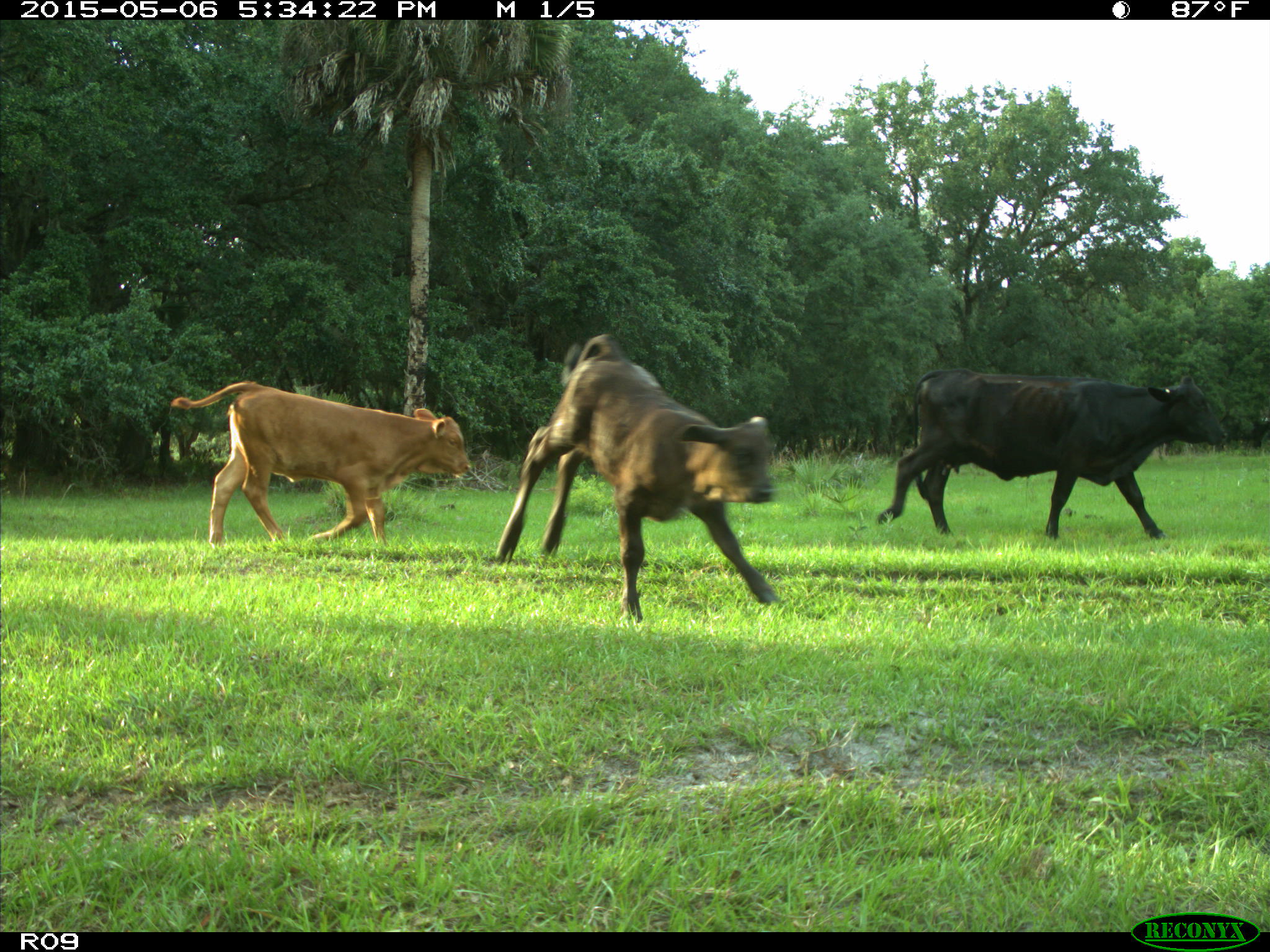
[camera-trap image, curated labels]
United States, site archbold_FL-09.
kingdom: Animalia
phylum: Chordata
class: Mammalia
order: Artiodactyla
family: Bovidae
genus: Bos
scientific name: Bos taurus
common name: domestic cow